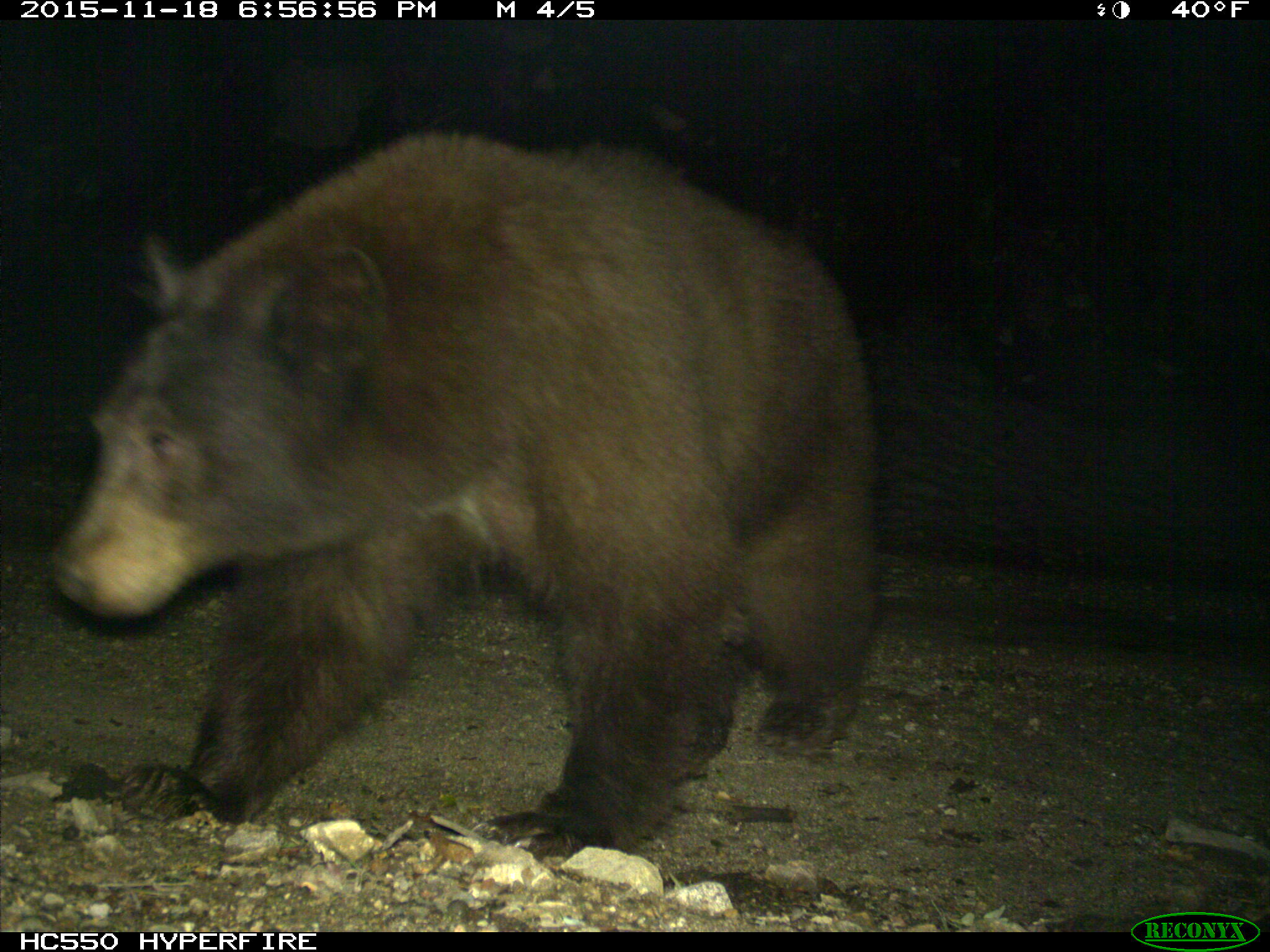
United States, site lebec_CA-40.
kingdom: Animalia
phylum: Chordata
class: Mammalia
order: Carnivora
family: Ursidae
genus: Ursus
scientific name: Ursus americanus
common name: american black bear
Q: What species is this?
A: Ursus americanus (american black bear).